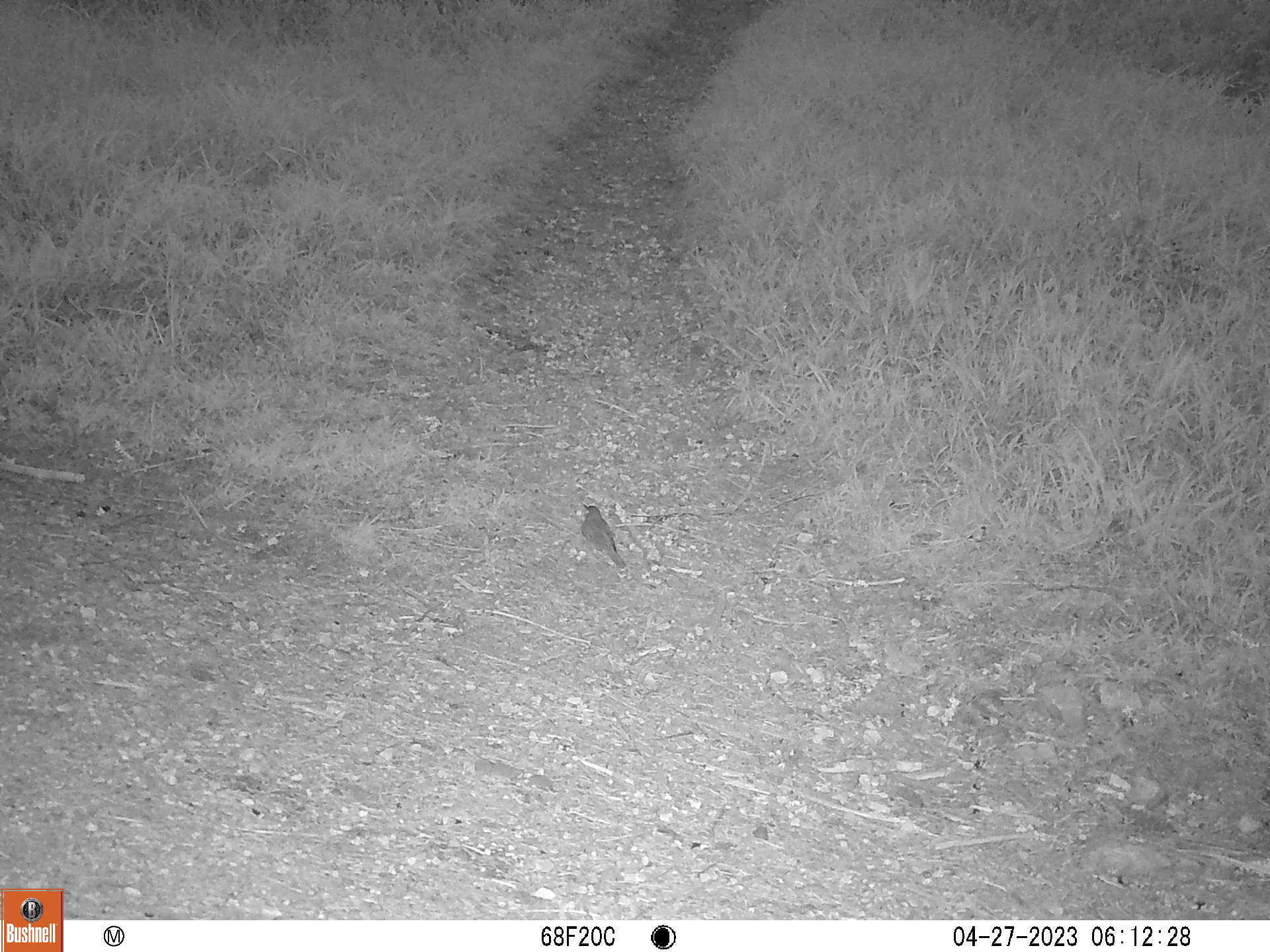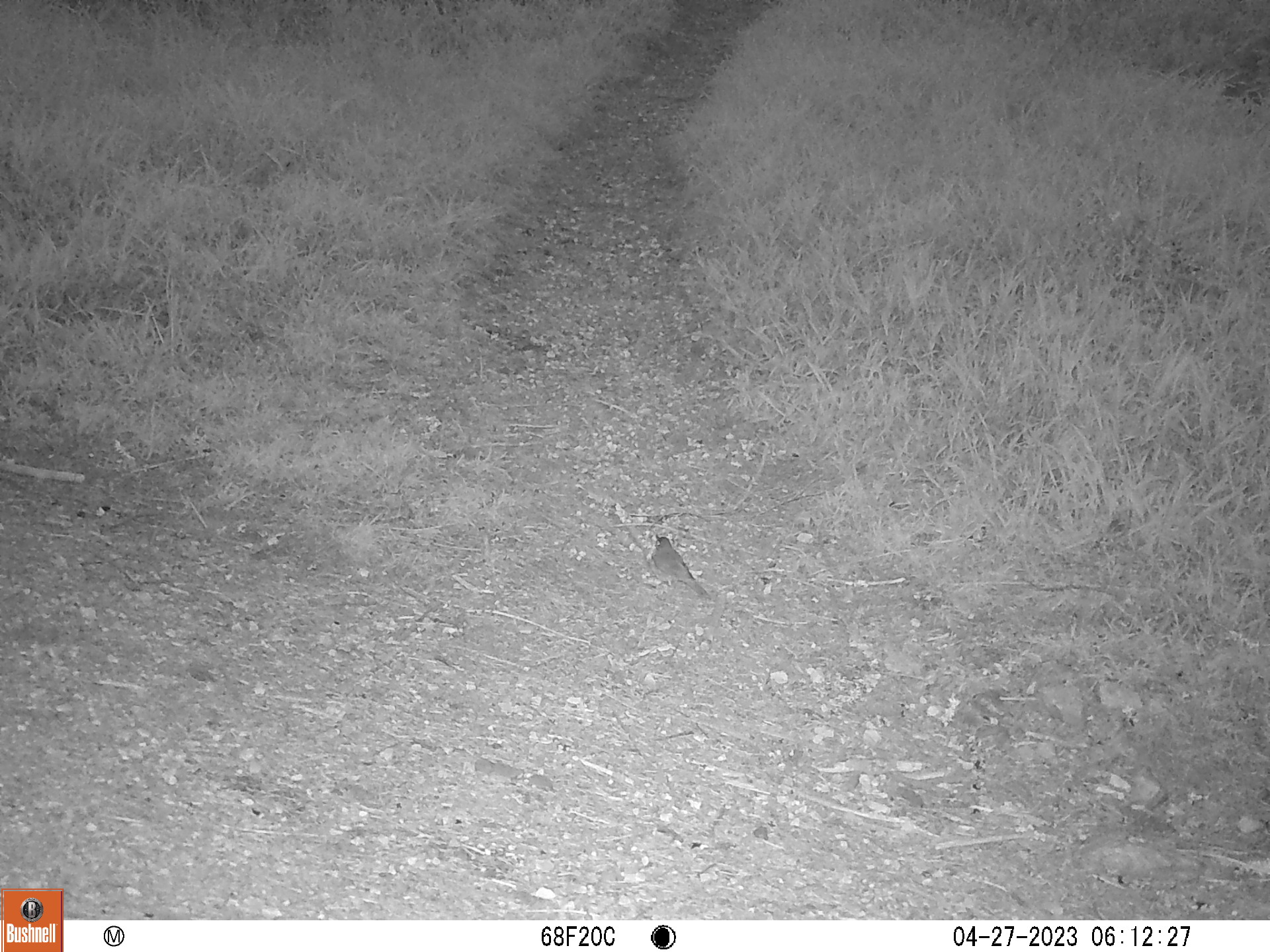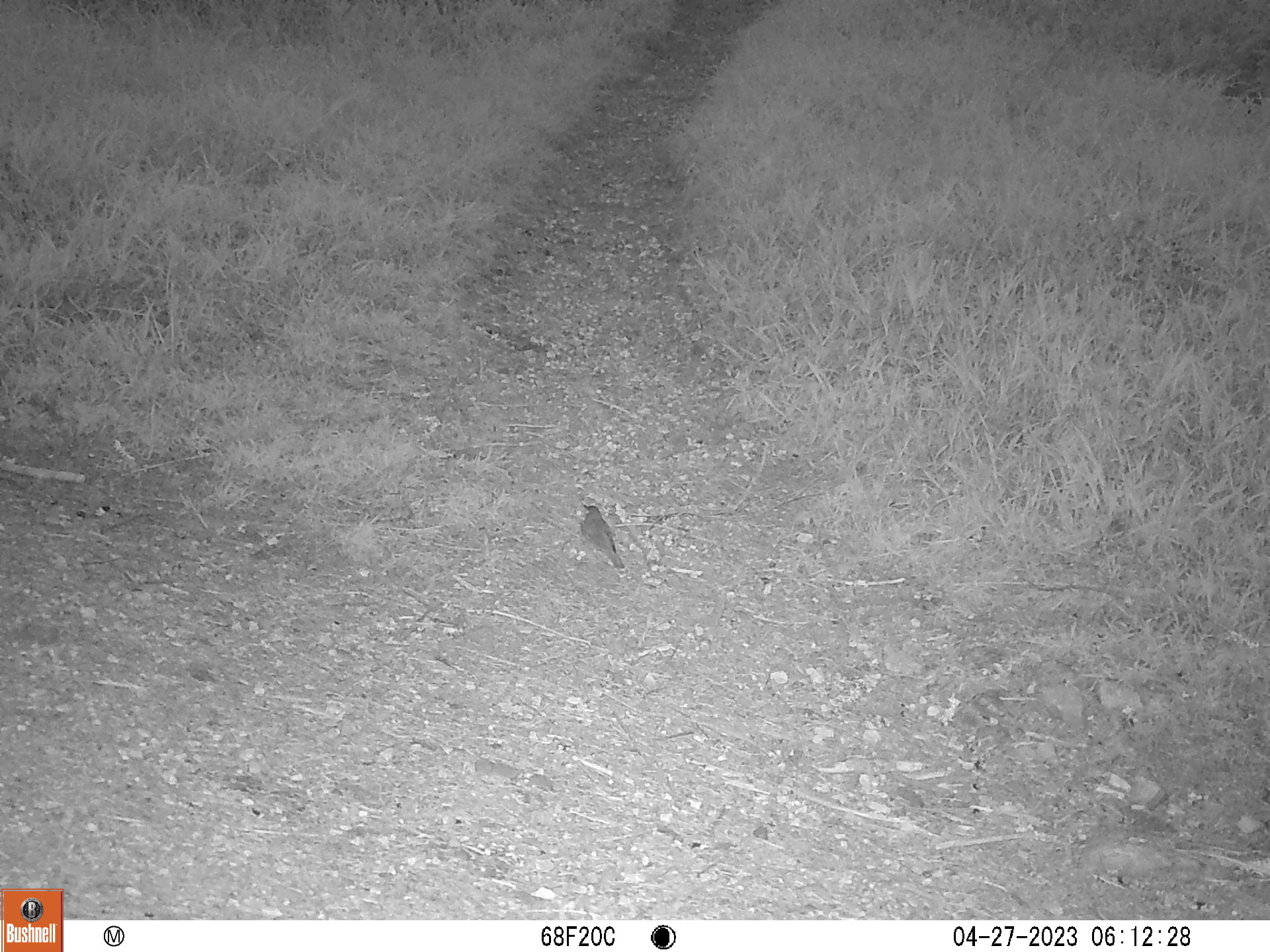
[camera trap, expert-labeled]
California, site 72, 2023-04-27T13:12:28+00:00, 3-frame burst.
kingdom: Animalia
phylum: Chordata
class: Aves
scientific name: Aves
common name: bird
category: unknown bird